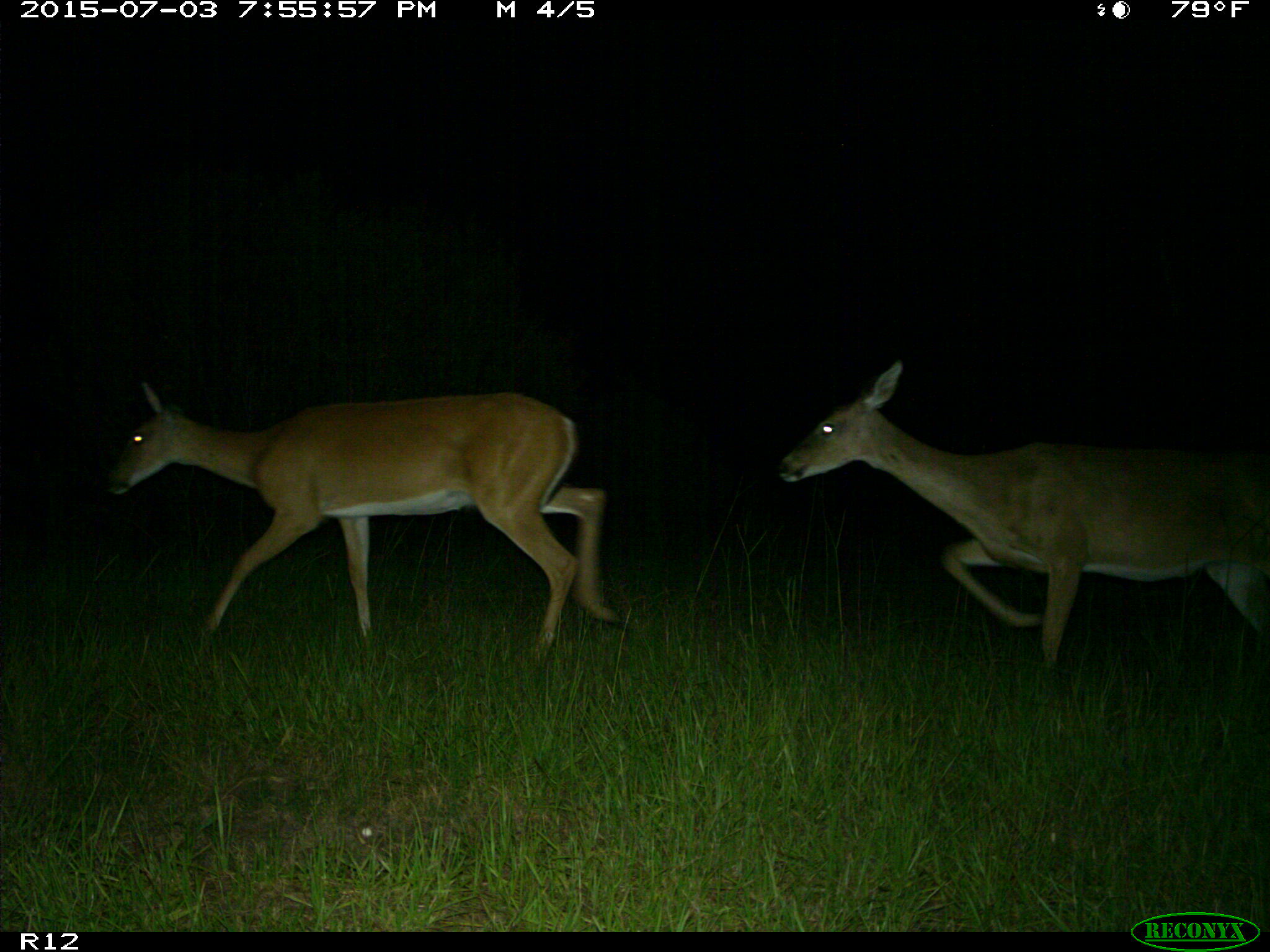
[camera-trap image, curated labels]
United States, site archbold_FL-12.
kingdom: Animalia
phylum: Chordata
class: Mammalia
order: Artiodactyla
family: Cervidae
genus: Odocoileus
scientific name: Odocoileus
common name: deer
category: unidentified deer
Unidentified deer (deer) (Odocoileus).